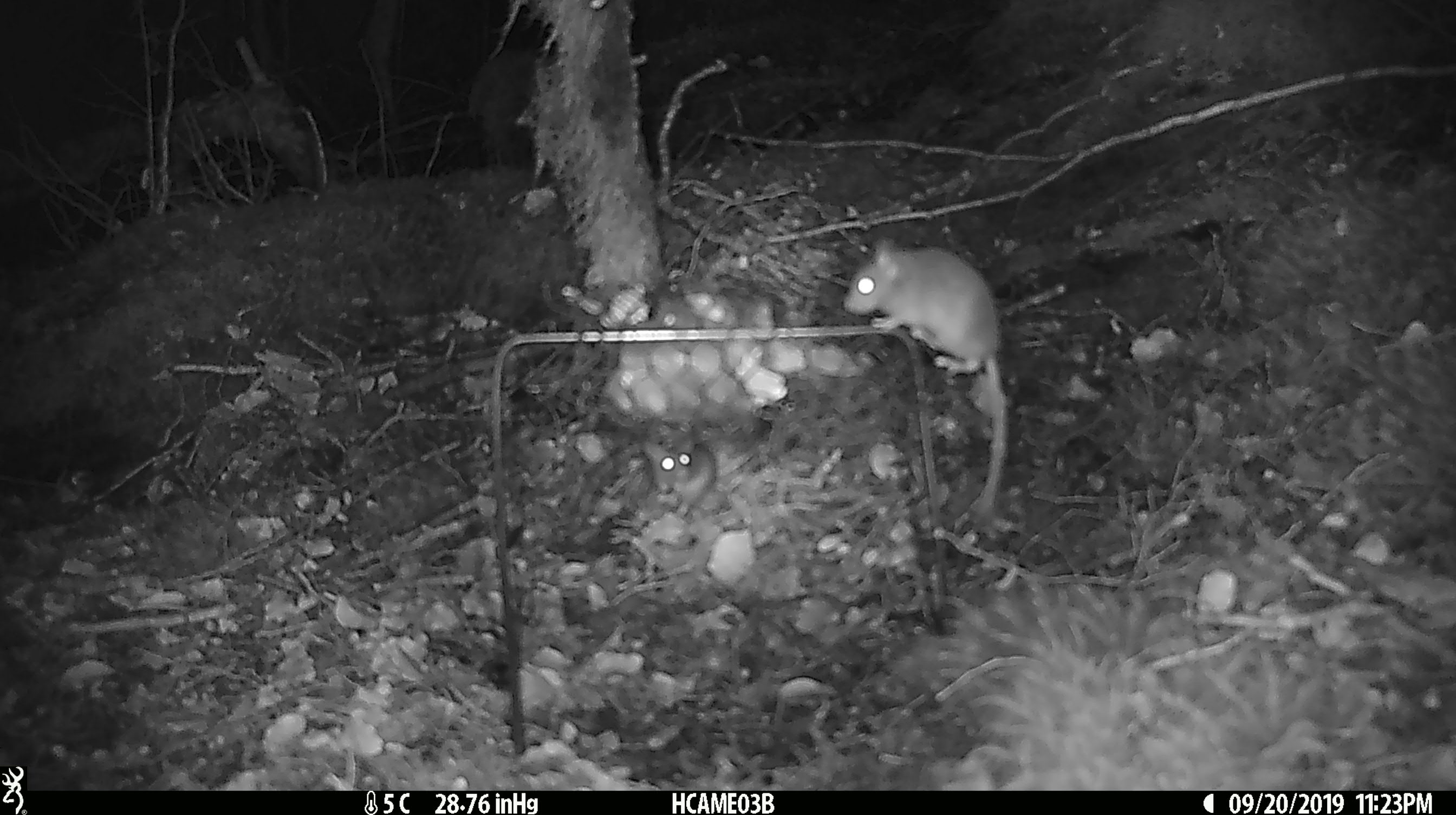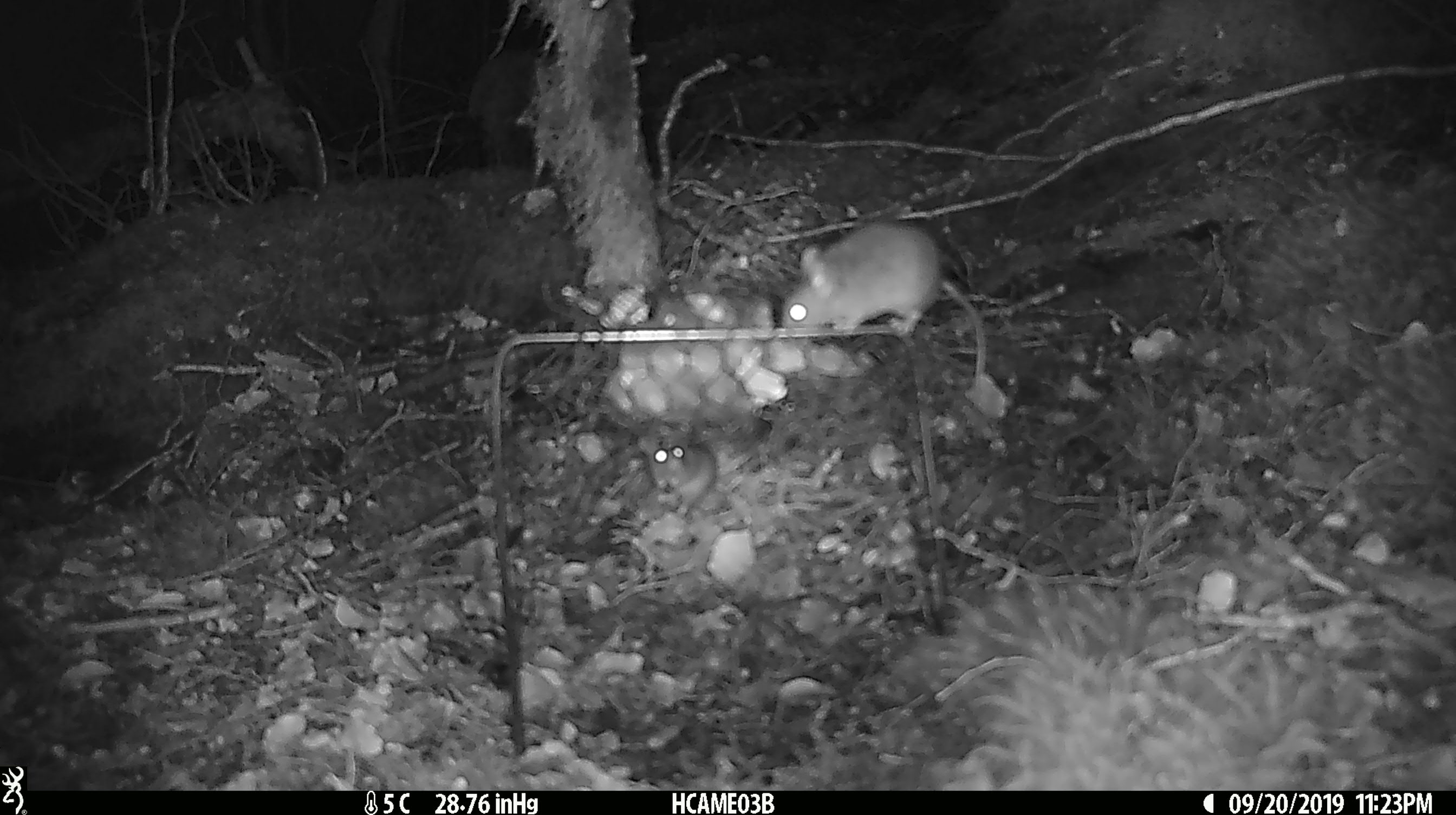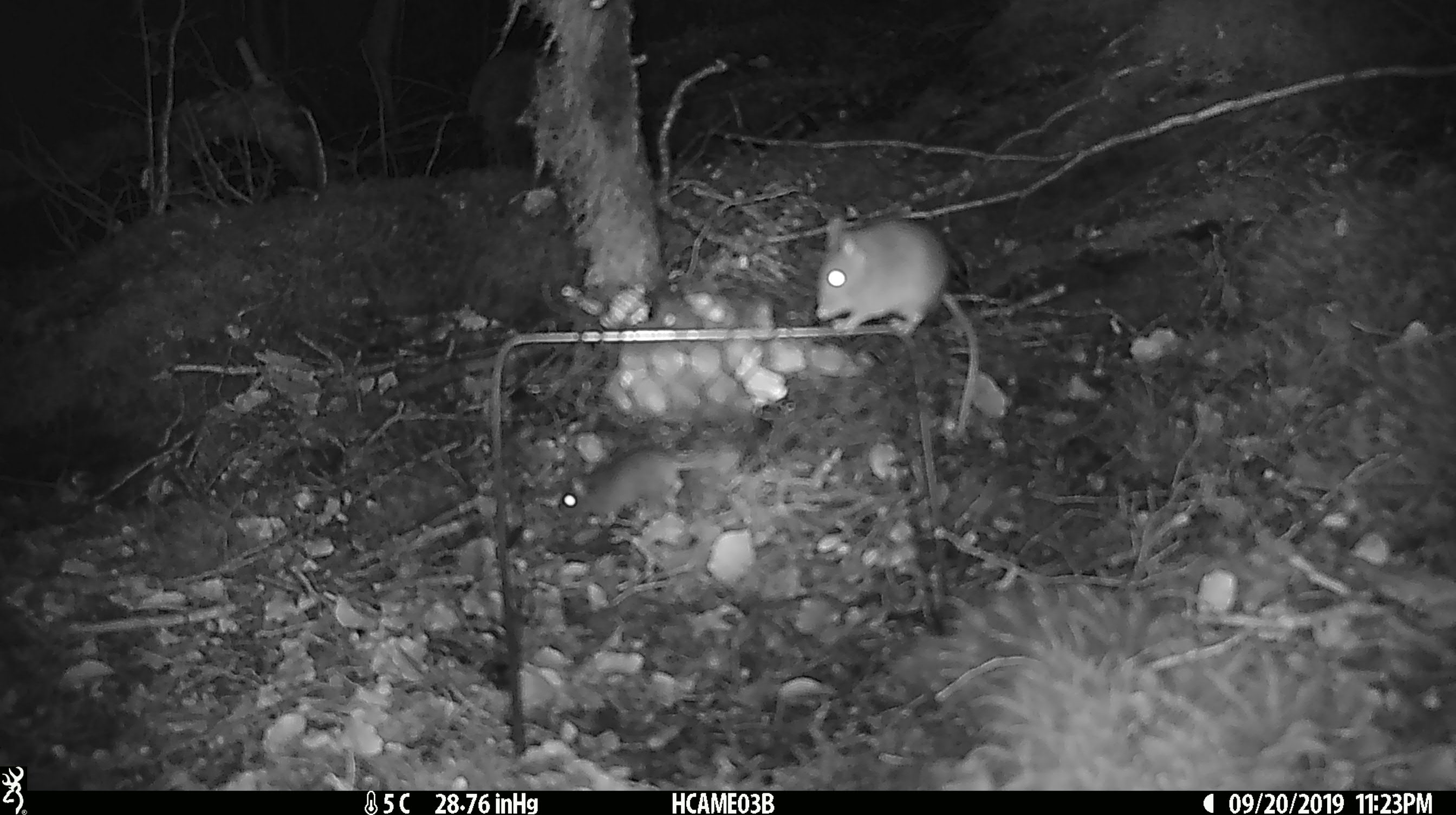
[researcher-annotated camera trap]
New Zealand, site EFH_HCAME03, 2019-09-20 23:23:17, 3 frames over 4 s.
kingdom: Animalia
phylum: Chordata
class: Mammalia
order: Rodentia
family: Muridae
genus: Mus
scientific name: Mus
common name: mouse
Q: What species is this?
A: Mouse (Mus).